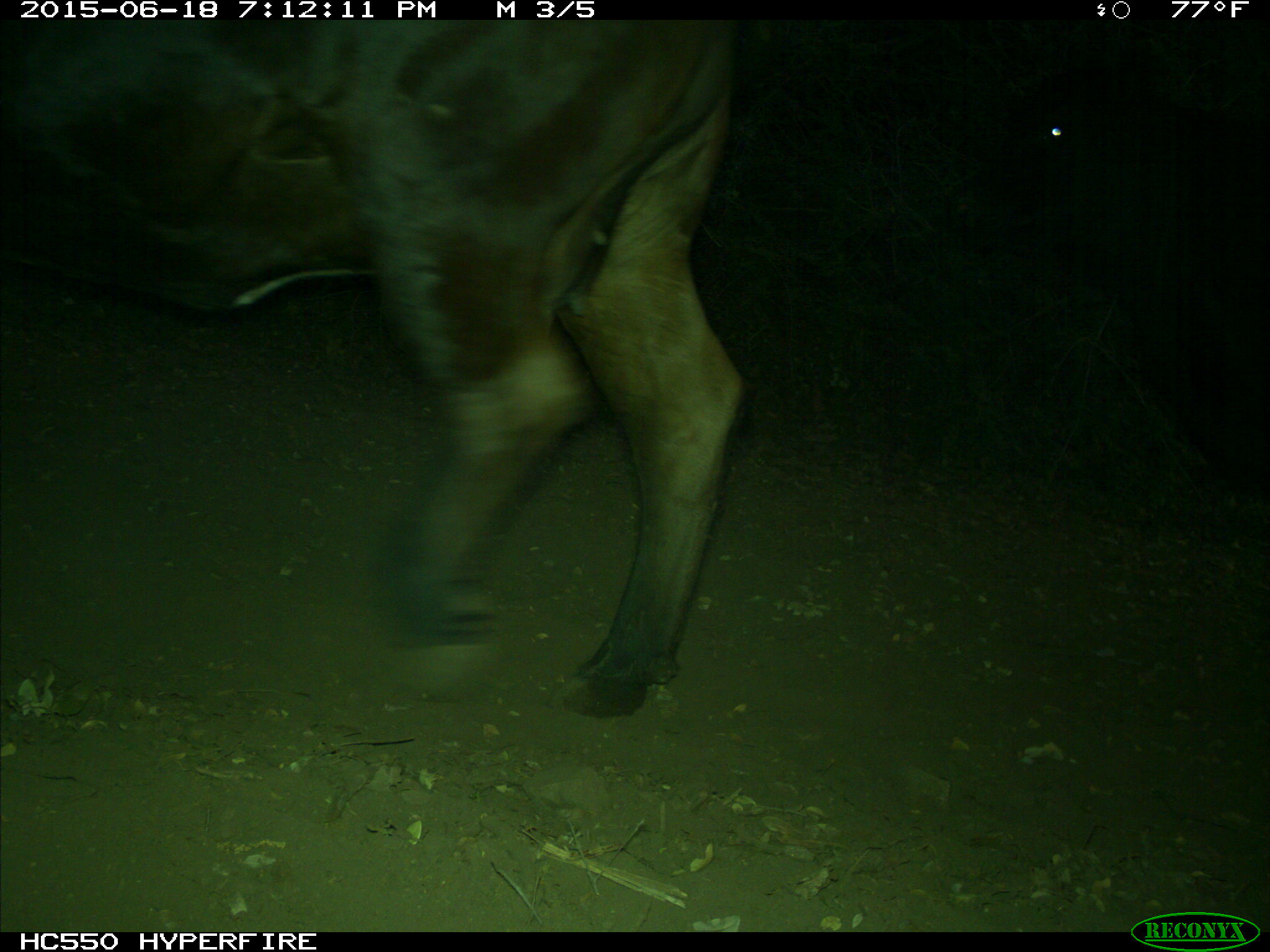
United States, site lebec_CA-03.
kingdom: Animalia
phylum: Chordata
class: Mammalia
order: Artiodactyla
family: Bovidae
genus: Bos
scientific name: Bos taurus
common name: domestic cow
Bos taurus (domestic cow).